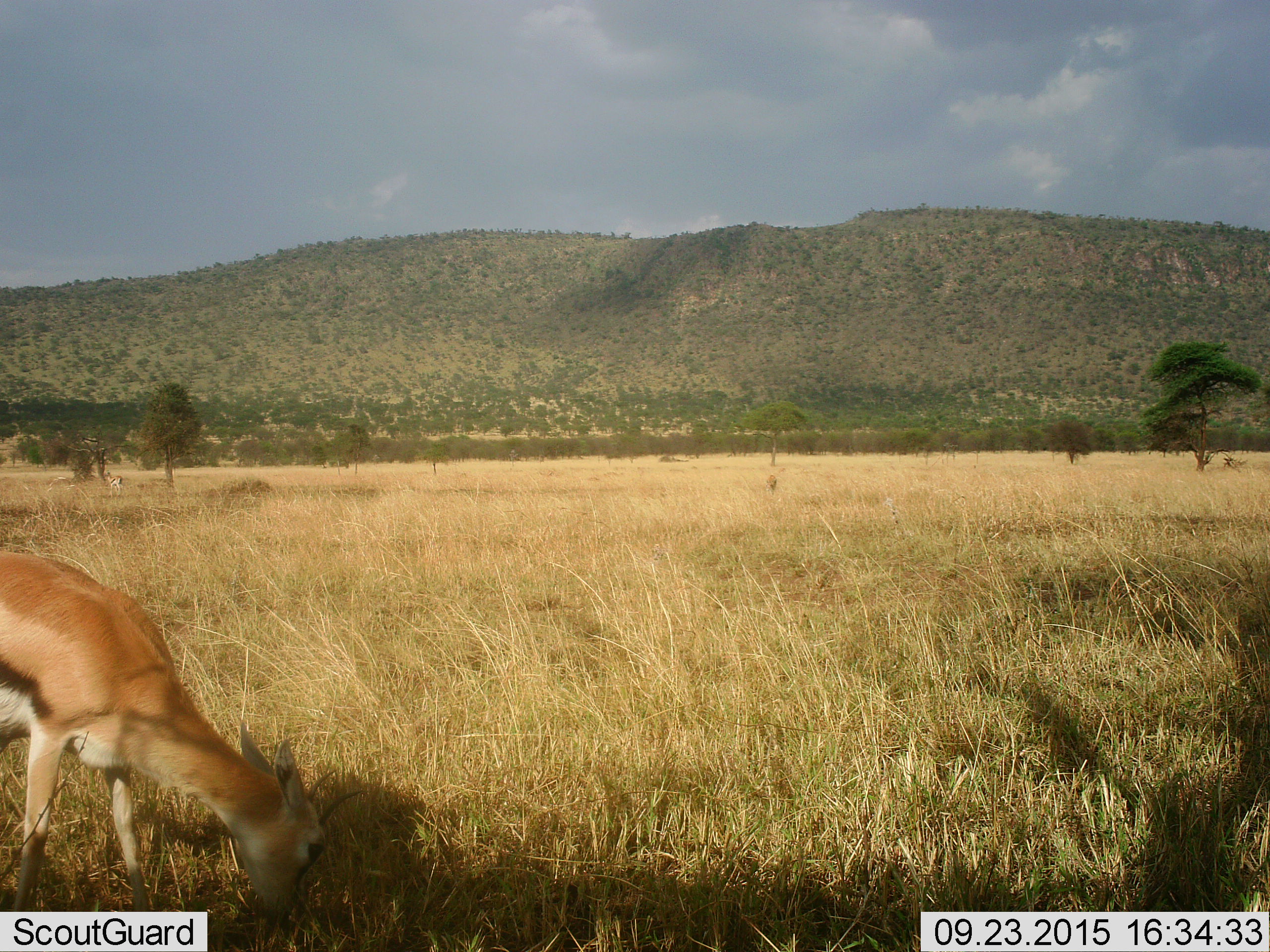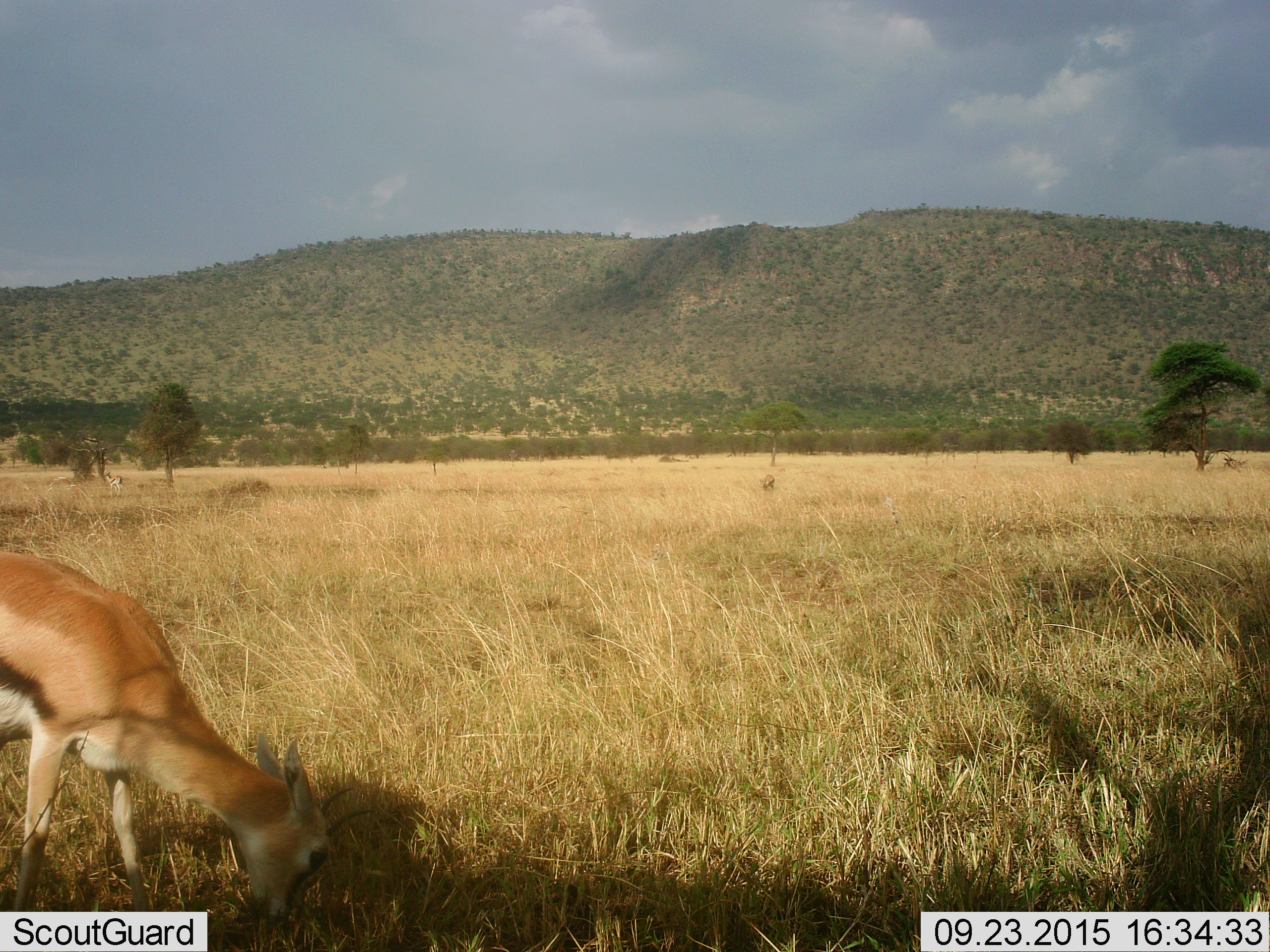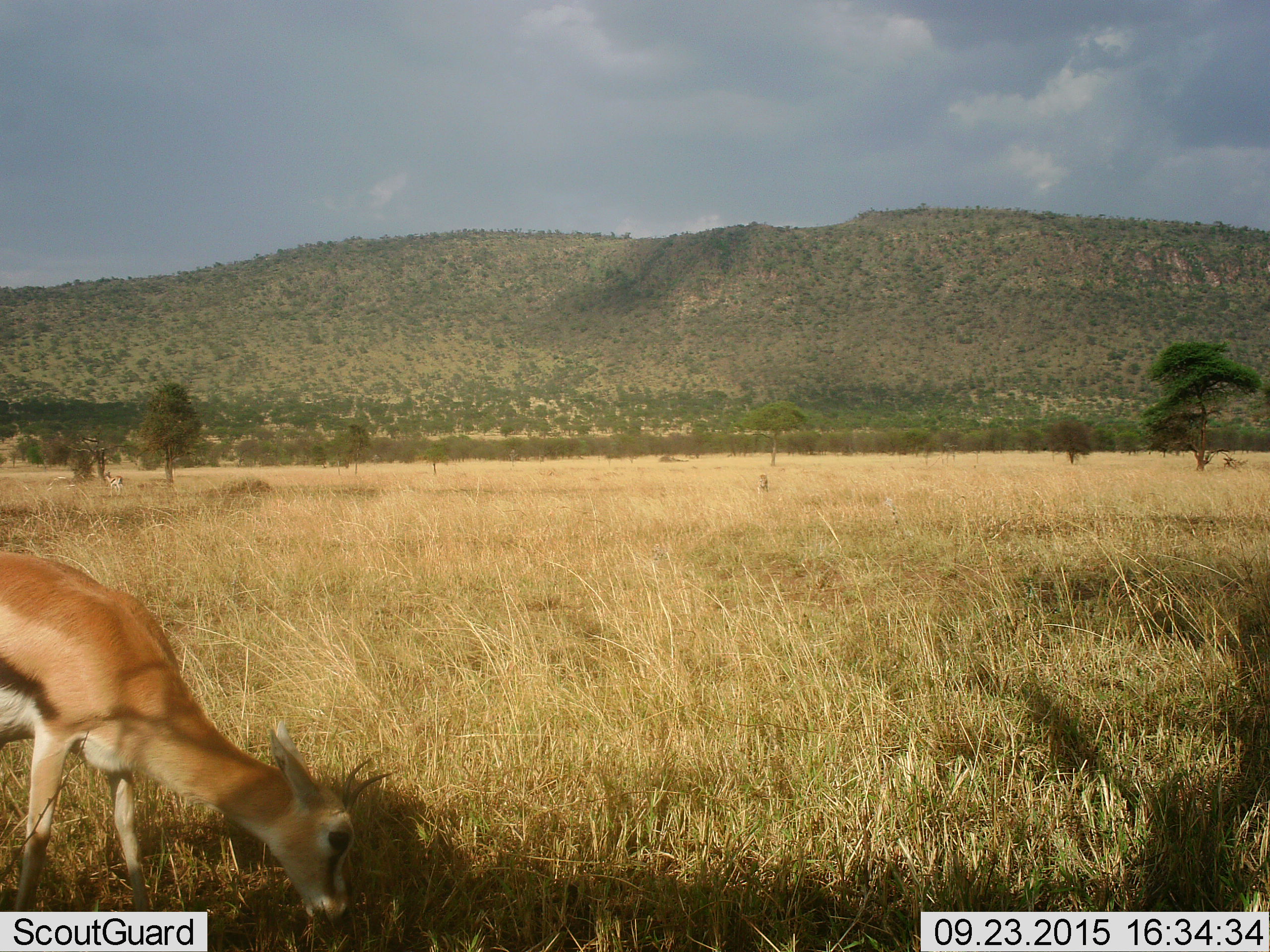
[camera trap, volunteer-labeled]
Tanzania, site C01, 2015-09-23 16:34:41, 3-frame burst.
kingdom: Animalia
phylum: Chordata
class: Mammalia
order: Artiodactyla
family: Bovidae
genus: Eudorcas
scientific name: Eudorcas thomsonii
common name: thomson's gazelle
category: gazellethomsons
Gazellethomsons (thomson's gazelle) (Eudorcas thomsonii), count 2. Behavior (volunteer vote fractions): standing 28%, resting 0%, moving 11%, interacting 0%. Young present (vote fraction): 6%. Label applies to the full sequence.